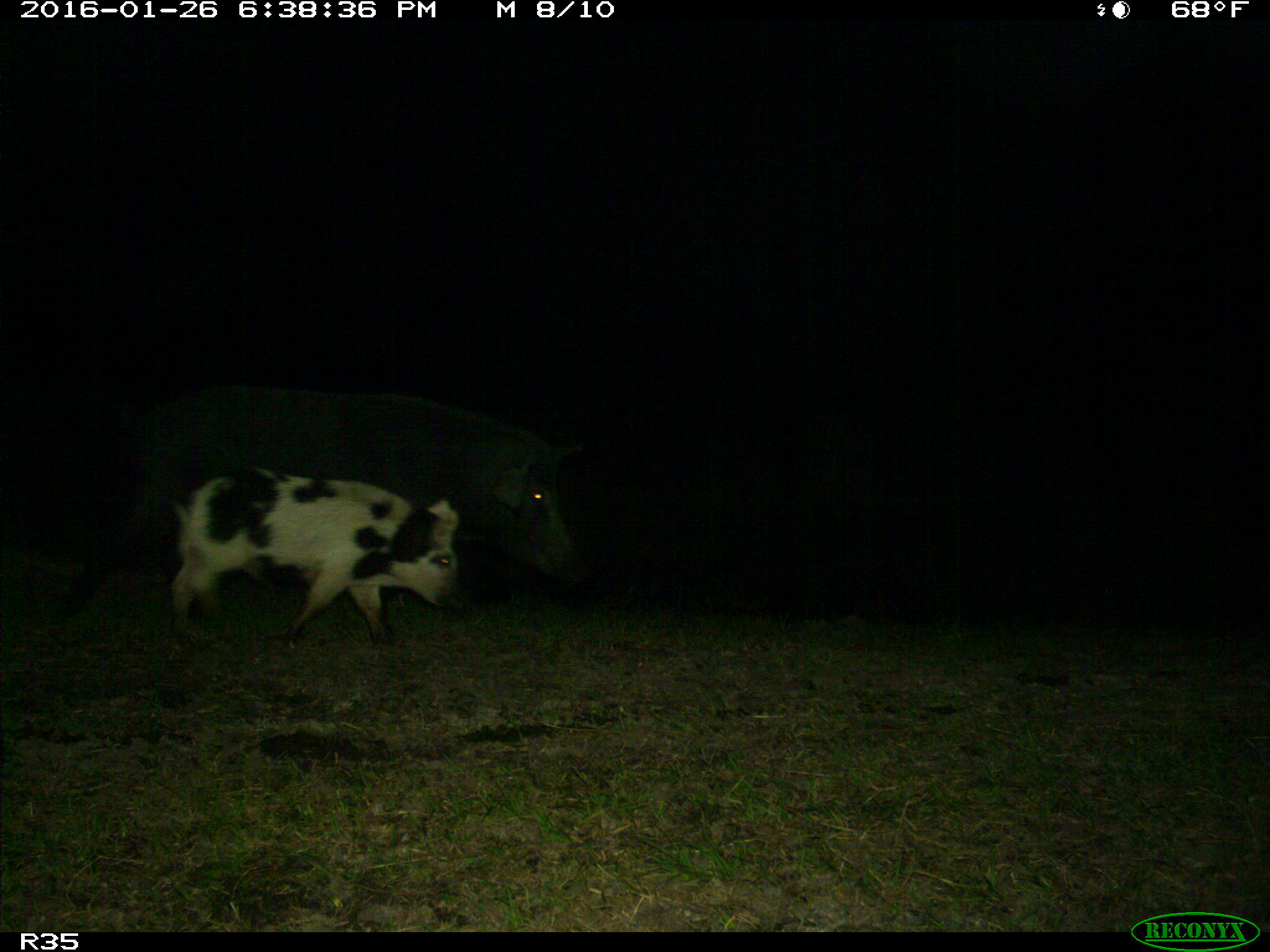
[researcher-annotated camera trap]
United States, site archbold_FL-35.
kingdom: Animalia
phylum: Chordata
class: Mammalia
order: Artiodactyla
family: Suidae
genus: Sus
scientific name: Sus scrofa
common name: wild boar